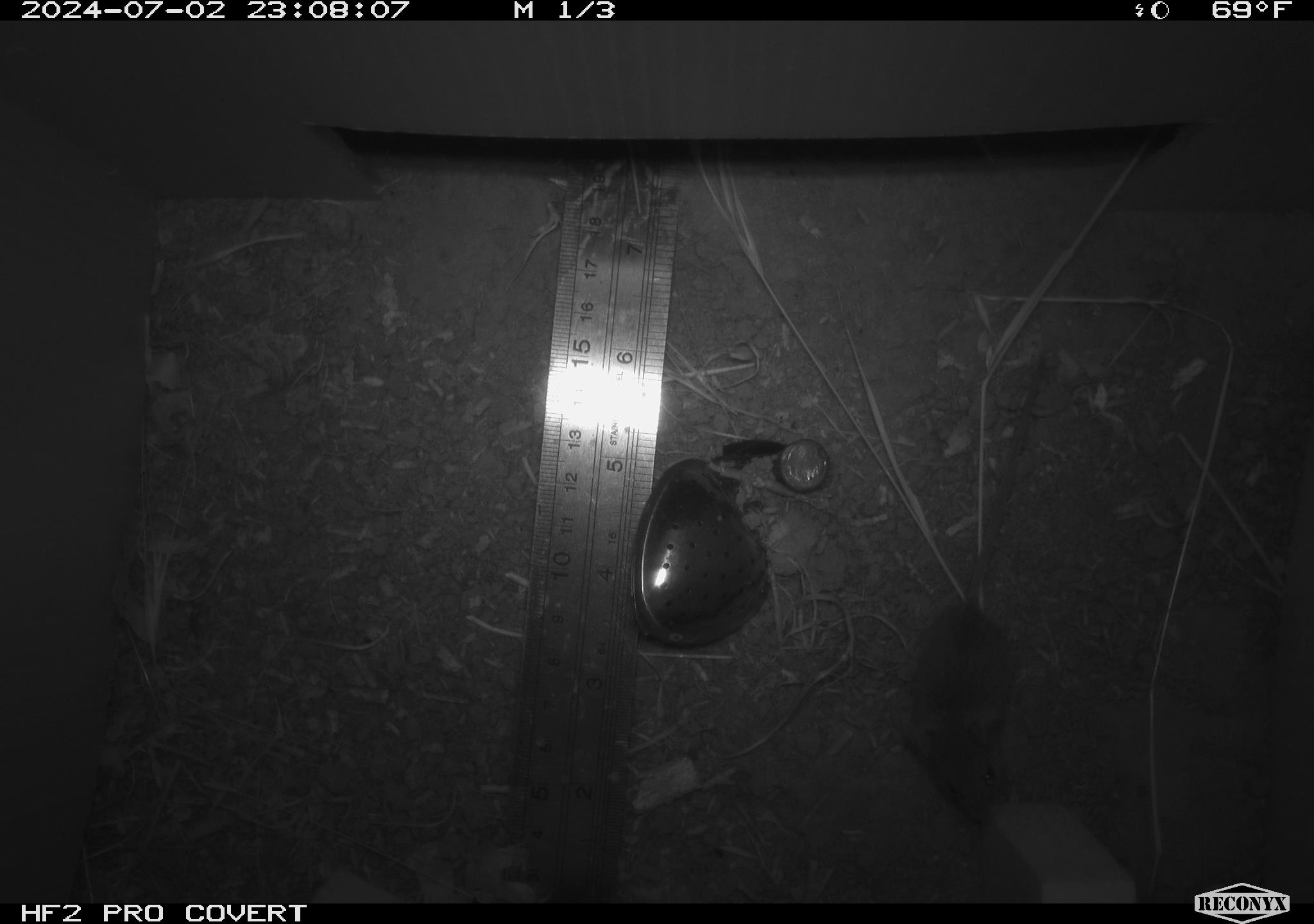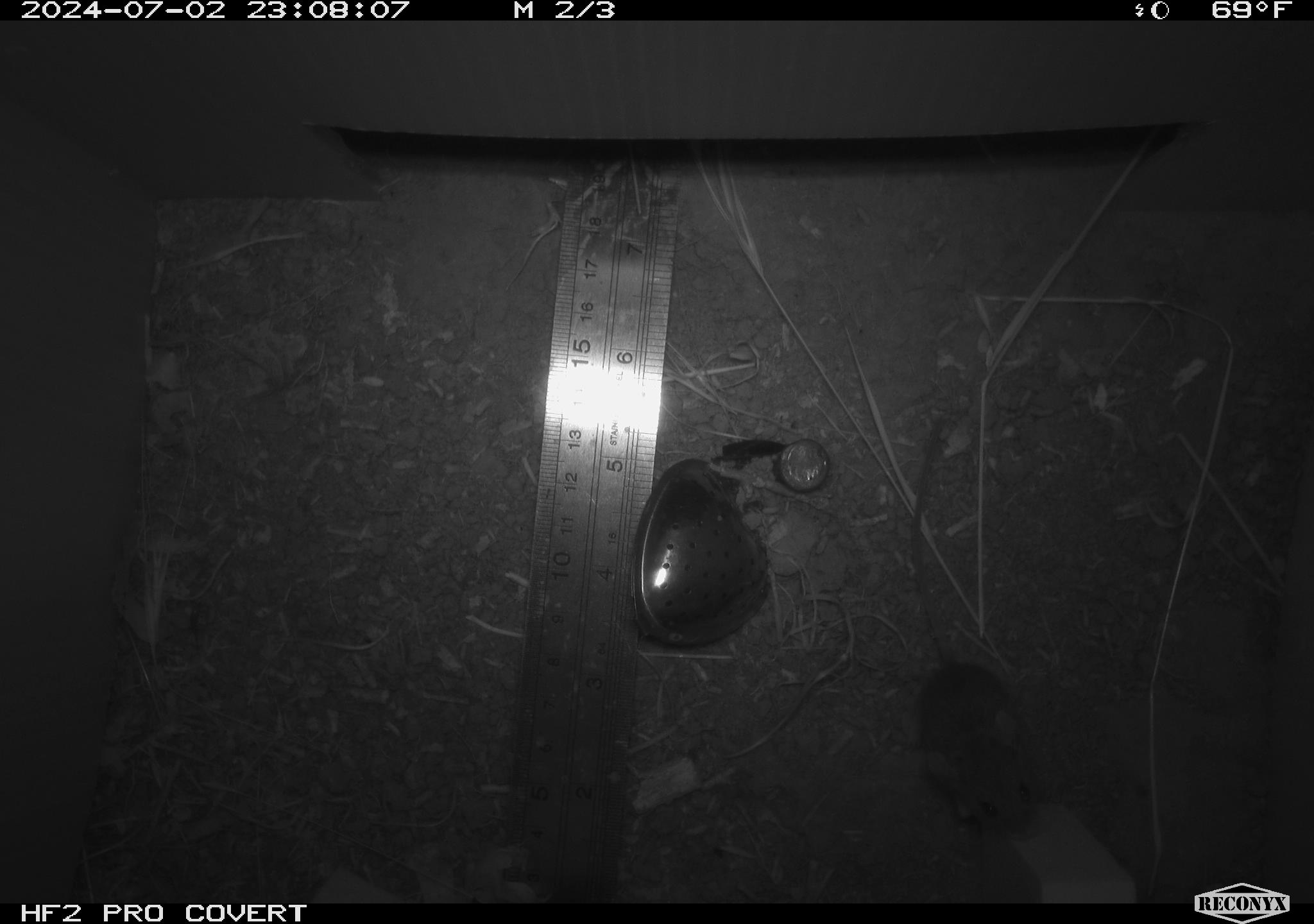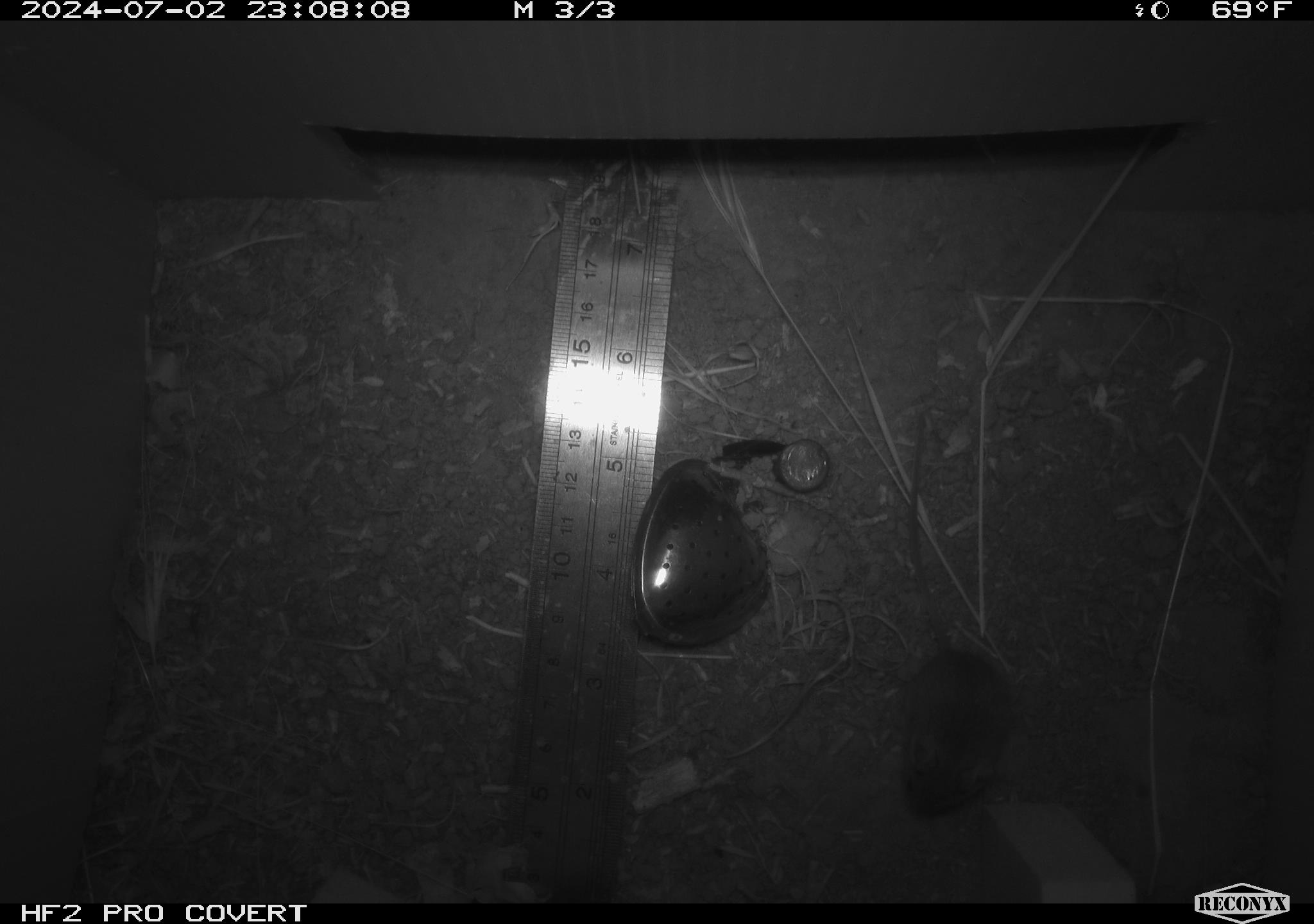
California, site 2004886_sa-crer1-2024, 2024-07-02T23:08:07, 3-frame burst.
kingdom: Animalia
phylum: Chordata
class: Mammalia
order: Rodentia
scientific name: Rodentia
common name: mouse species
Mouse species (Rodentia).